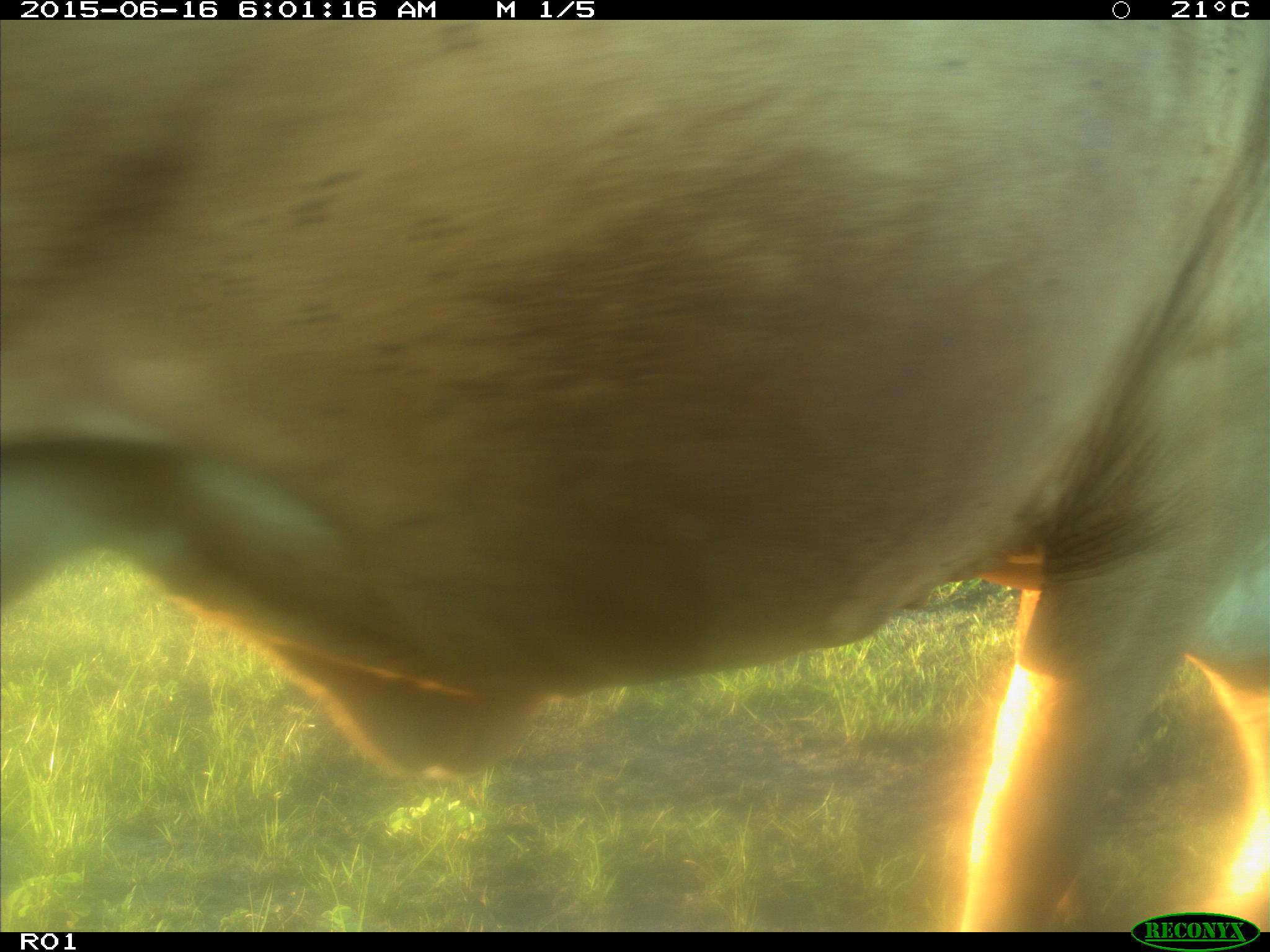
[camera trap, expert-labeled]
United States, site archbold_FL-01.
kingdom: Animalia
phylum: Chordata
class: Mammalia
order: Artiodactyla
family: Bovidae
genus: Bos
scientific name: Bos taurus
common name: domestic cow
Bos taurus (domestic cow).